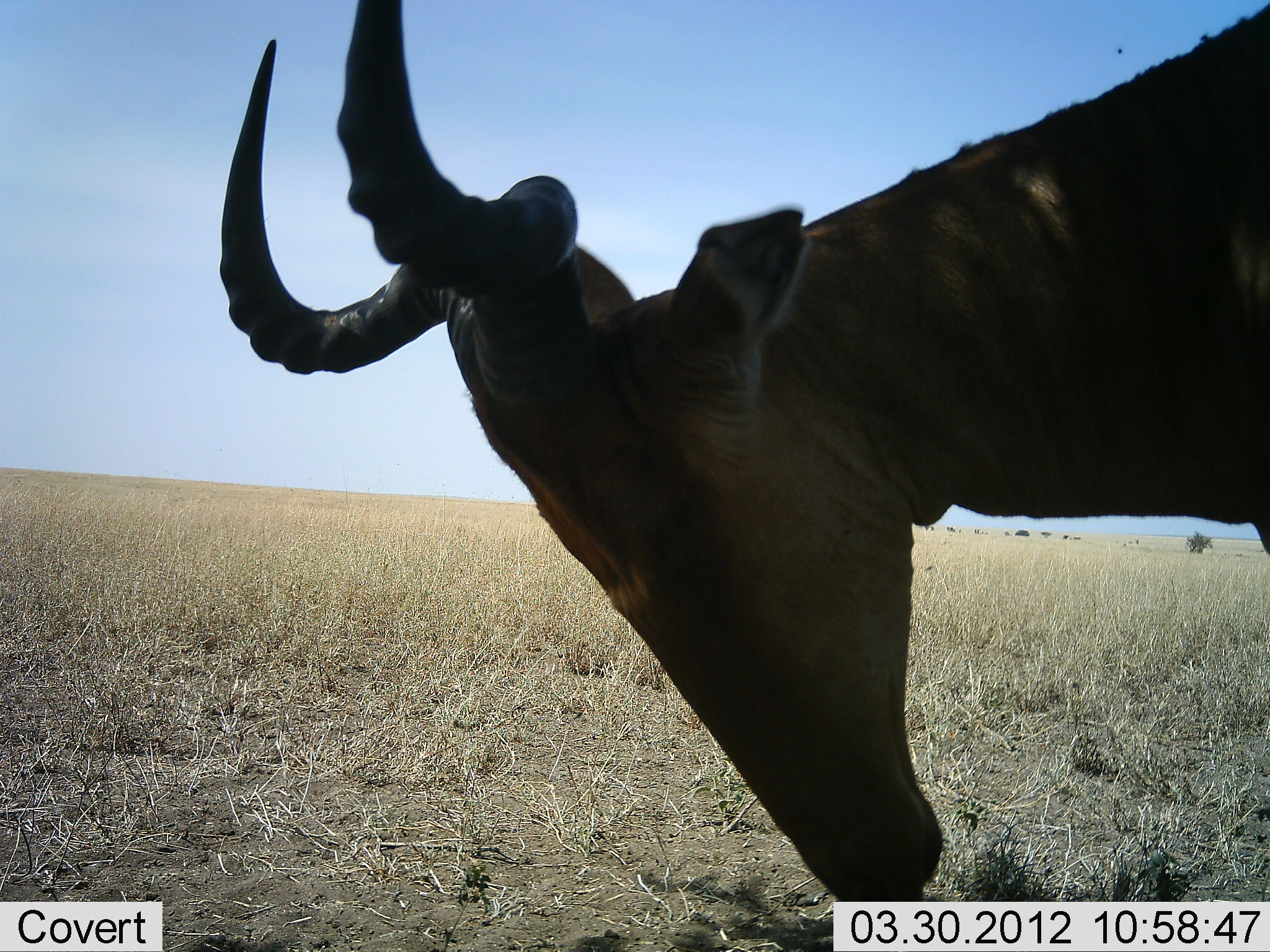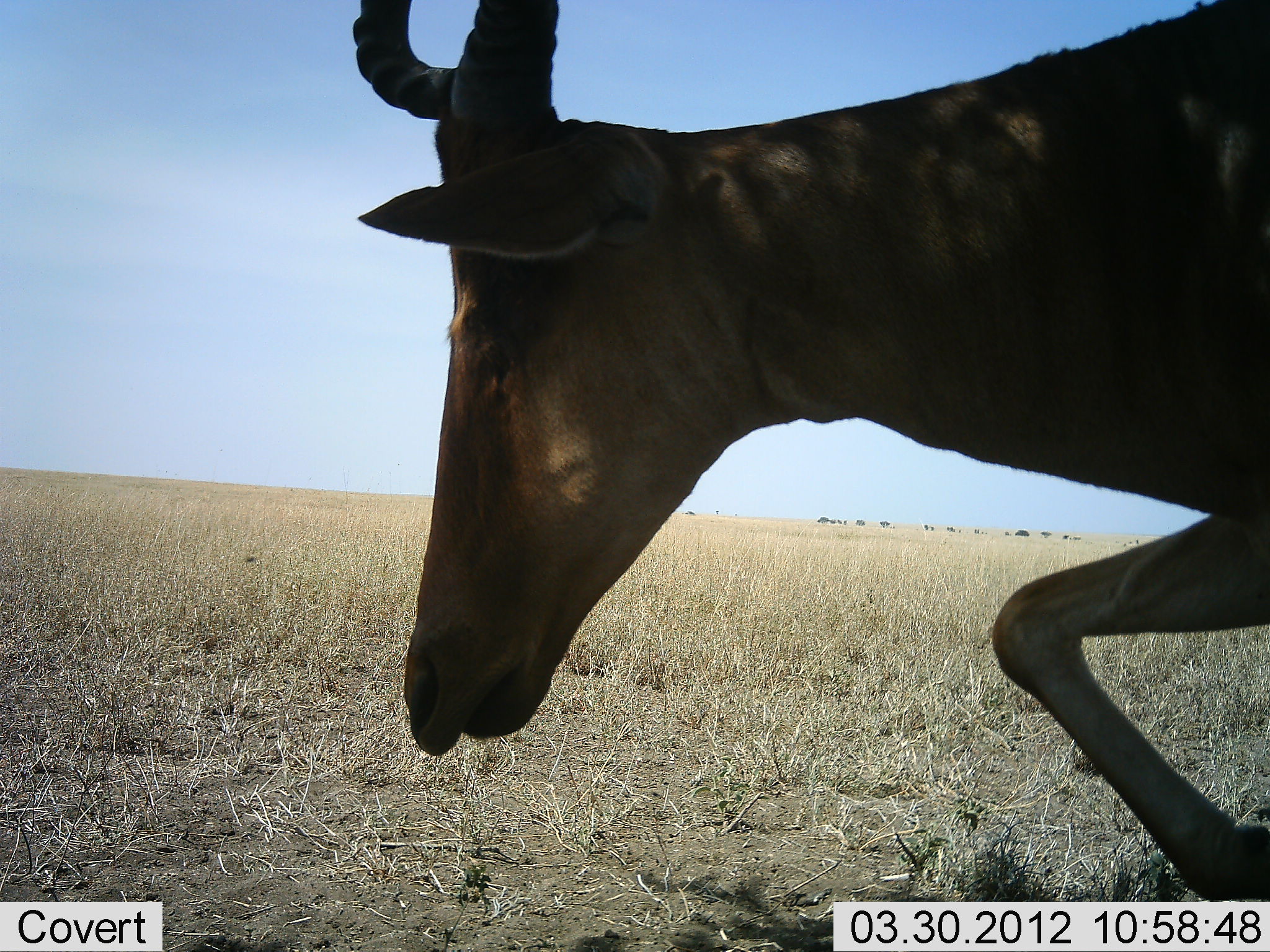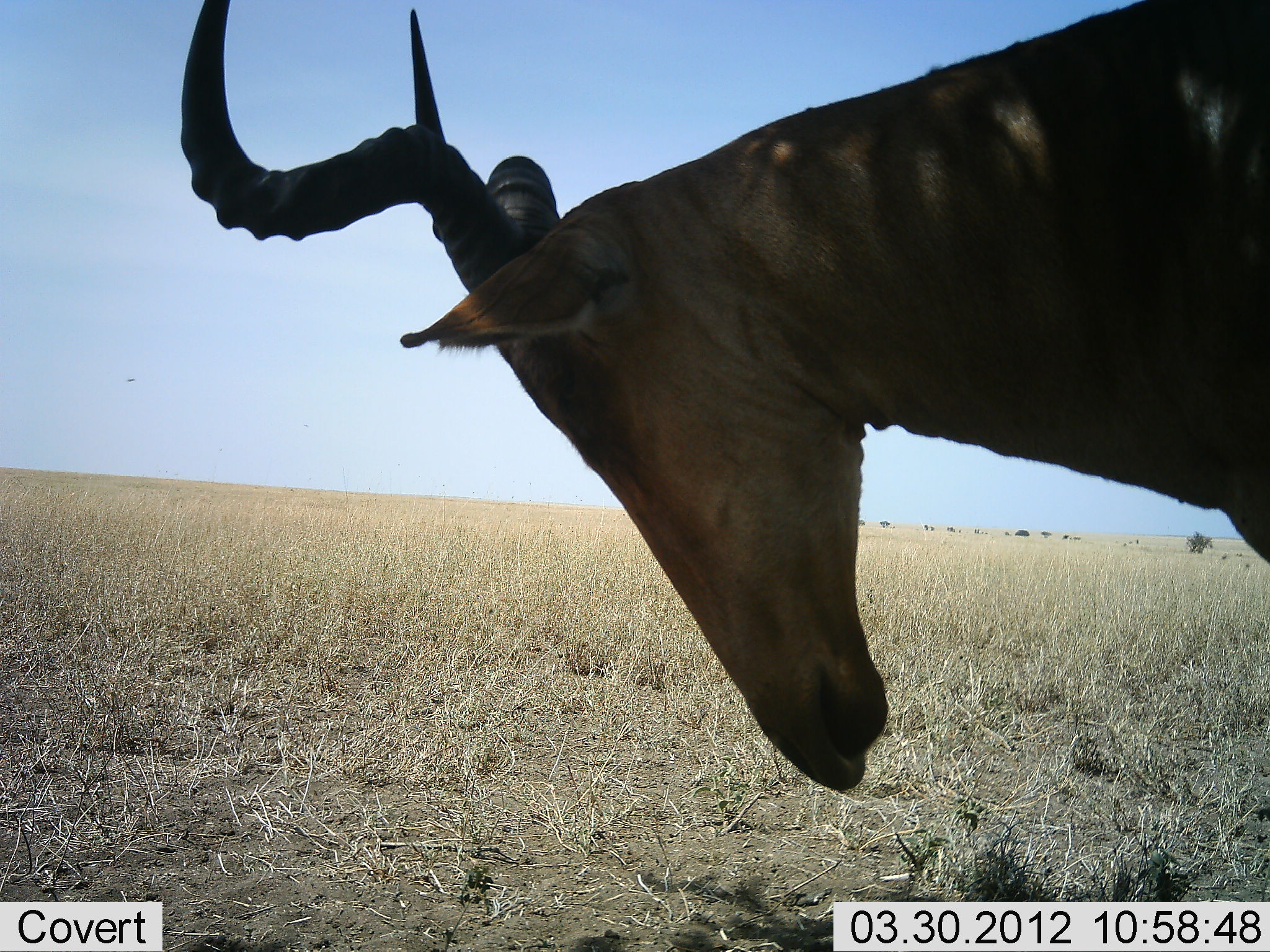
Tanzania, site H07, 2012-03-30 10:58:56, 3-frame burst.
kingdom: Animalia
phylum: Chordata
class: Mammalia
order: Artiodactyla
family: Bovidae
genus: Alcelaphus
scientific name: Alcelaphus buselaphus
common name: hartebeest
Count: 1.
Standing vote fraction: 62%.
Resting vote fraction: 4%.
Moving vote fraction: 38%.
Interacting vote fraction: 4%.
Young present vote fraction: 0%.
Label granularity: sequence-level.